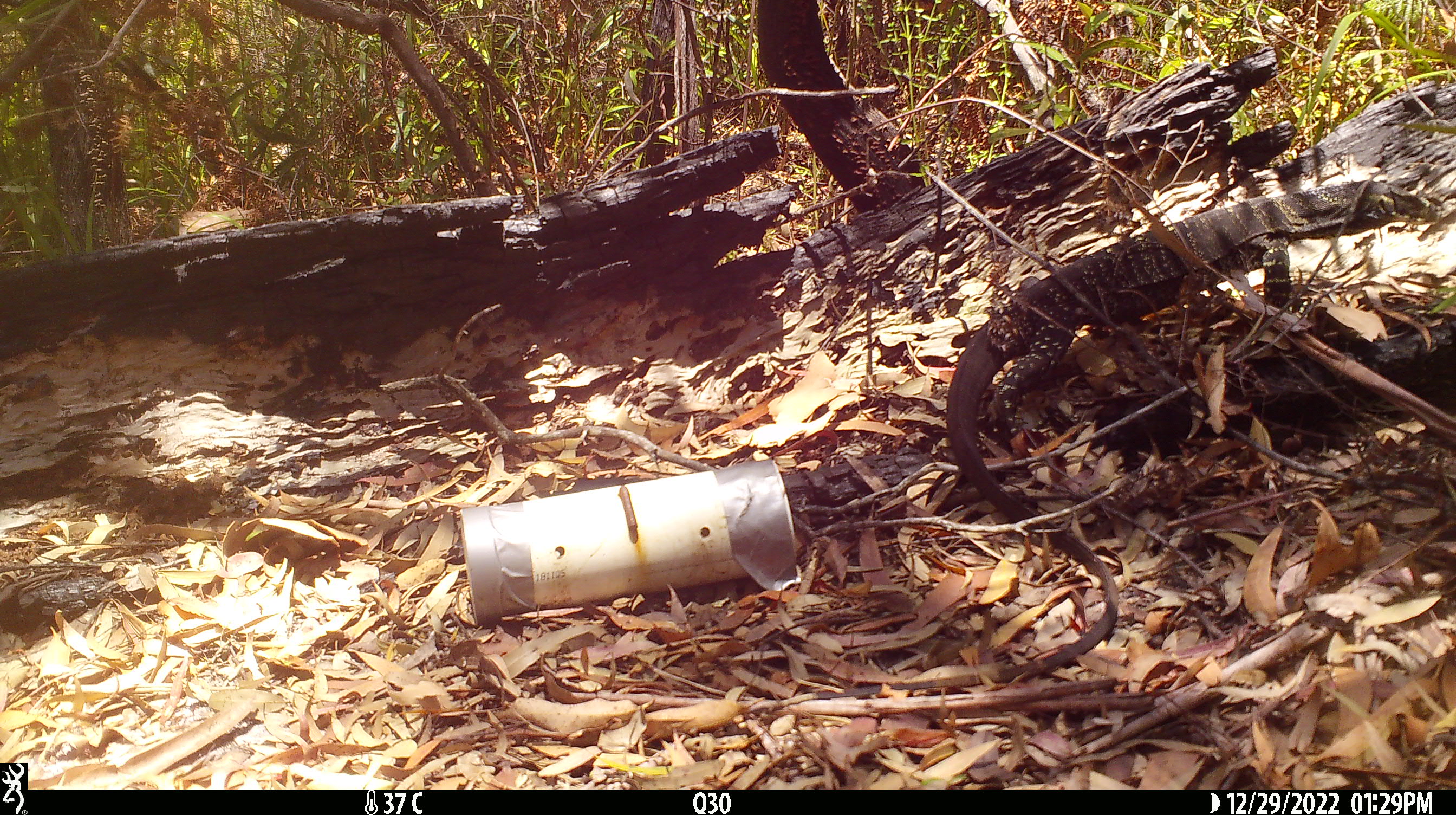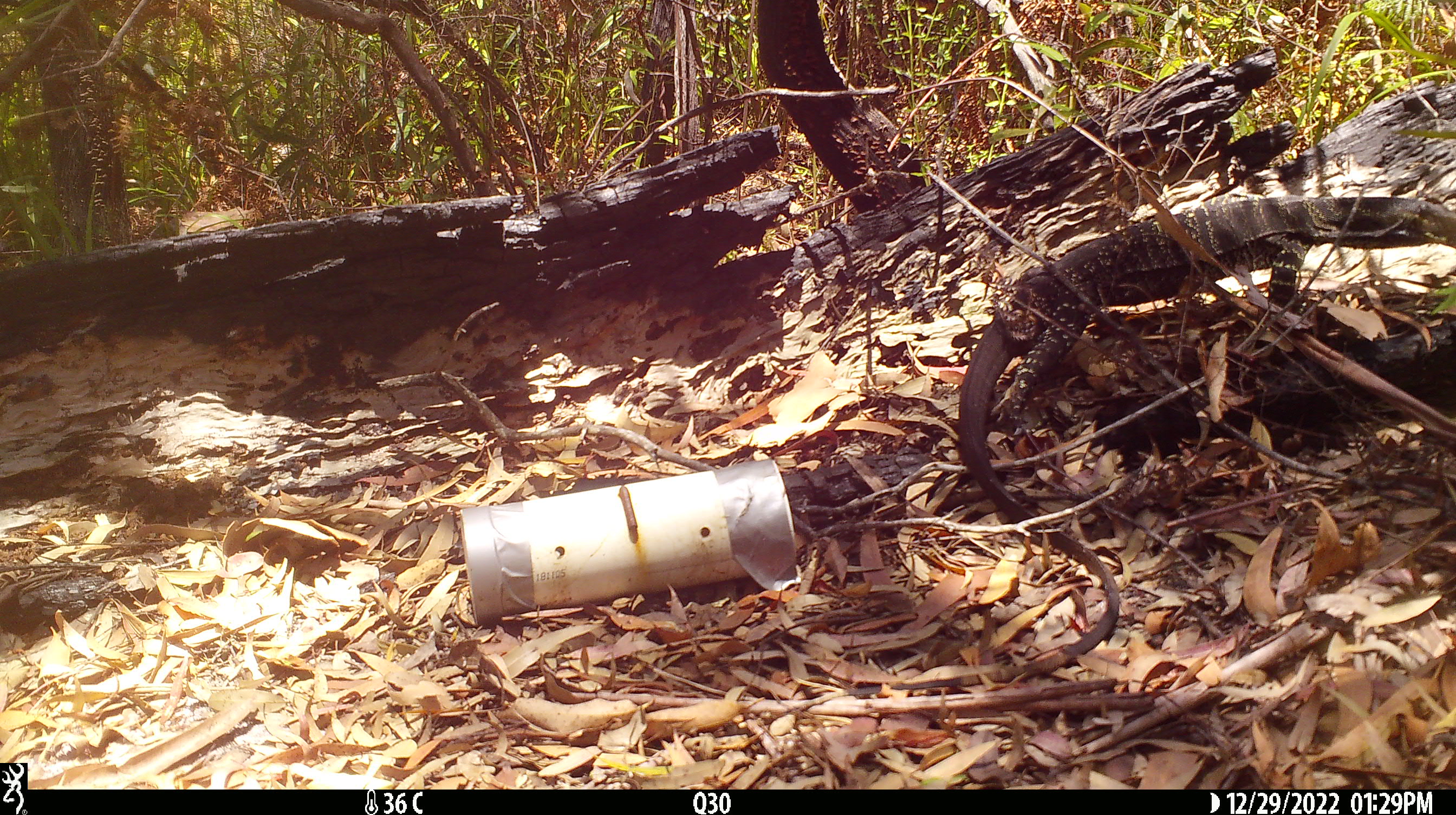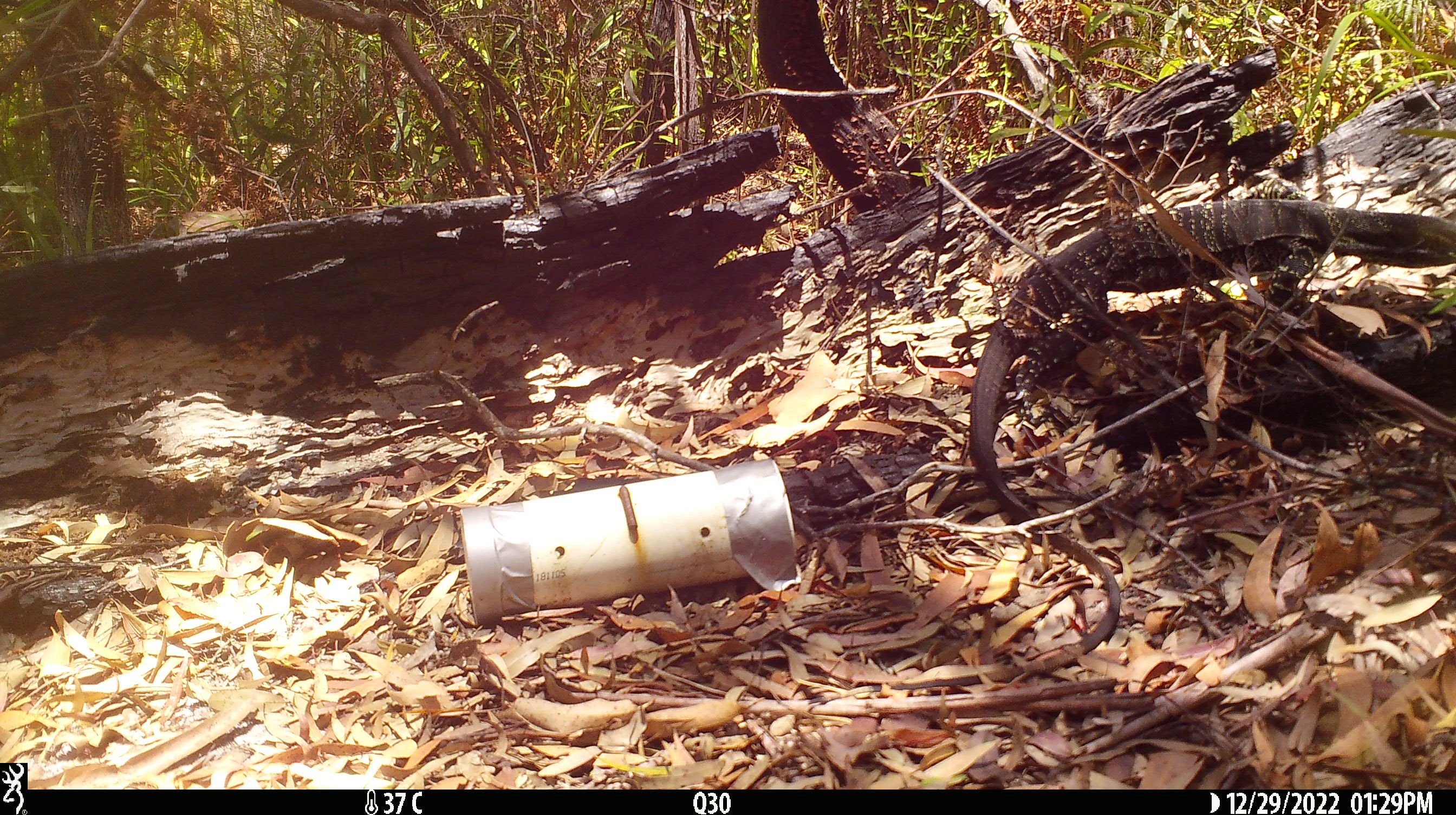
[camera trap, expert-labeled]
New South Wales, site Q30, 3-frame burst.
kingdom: Animalia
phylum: Chordata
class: Reptilia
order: Squamata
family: Varanidae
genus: Varanus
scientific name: Varanus varius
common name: lace monitor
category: goanna